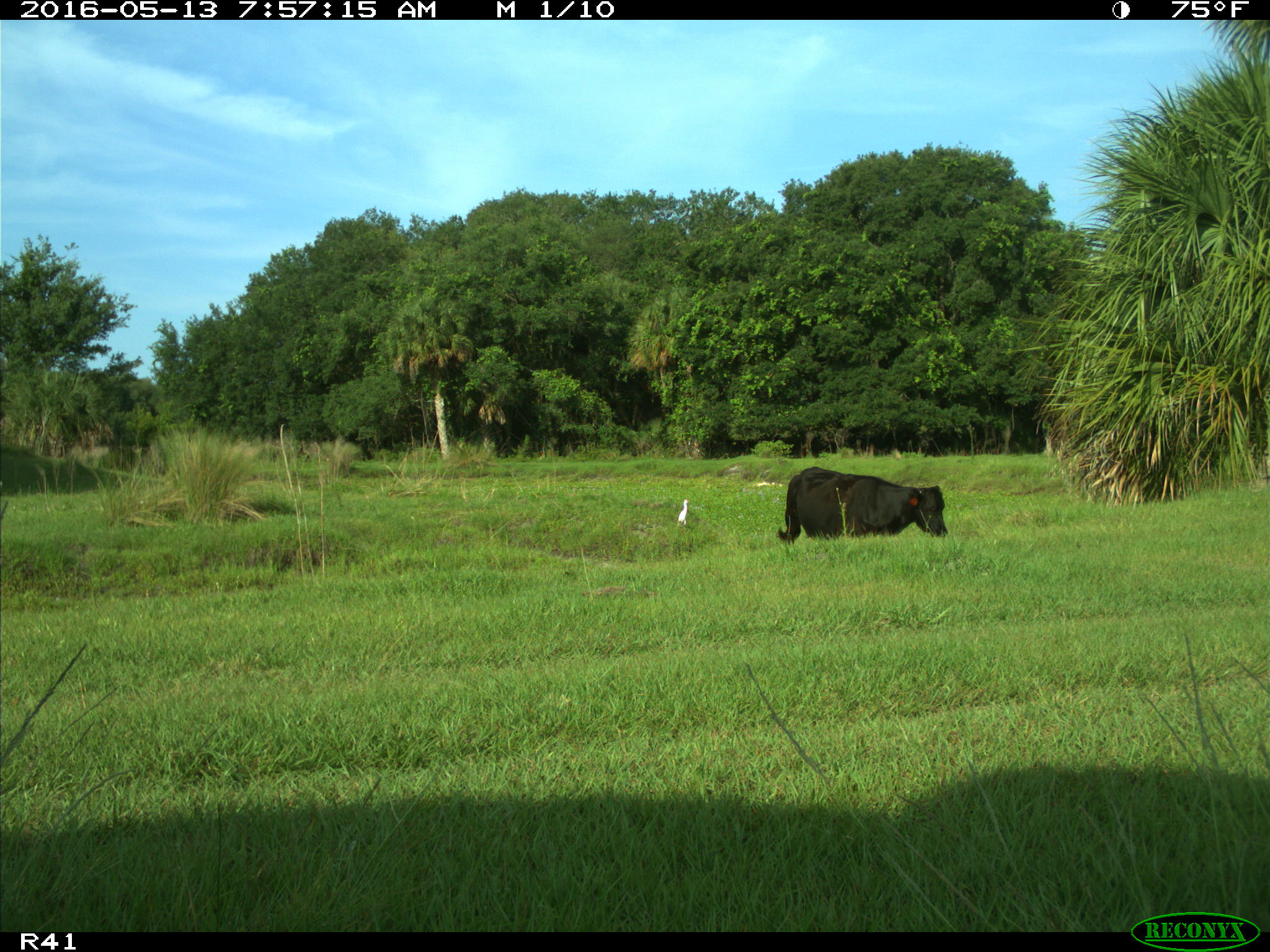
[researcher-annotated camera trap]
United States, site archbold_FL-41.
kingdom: Animalia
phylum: Chordata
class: Mammalia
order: Artiodactyla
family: Bovidae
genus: Bos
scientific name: Bos taurus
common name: domestic cow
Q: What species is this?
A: Bos taurus (domestic cow).